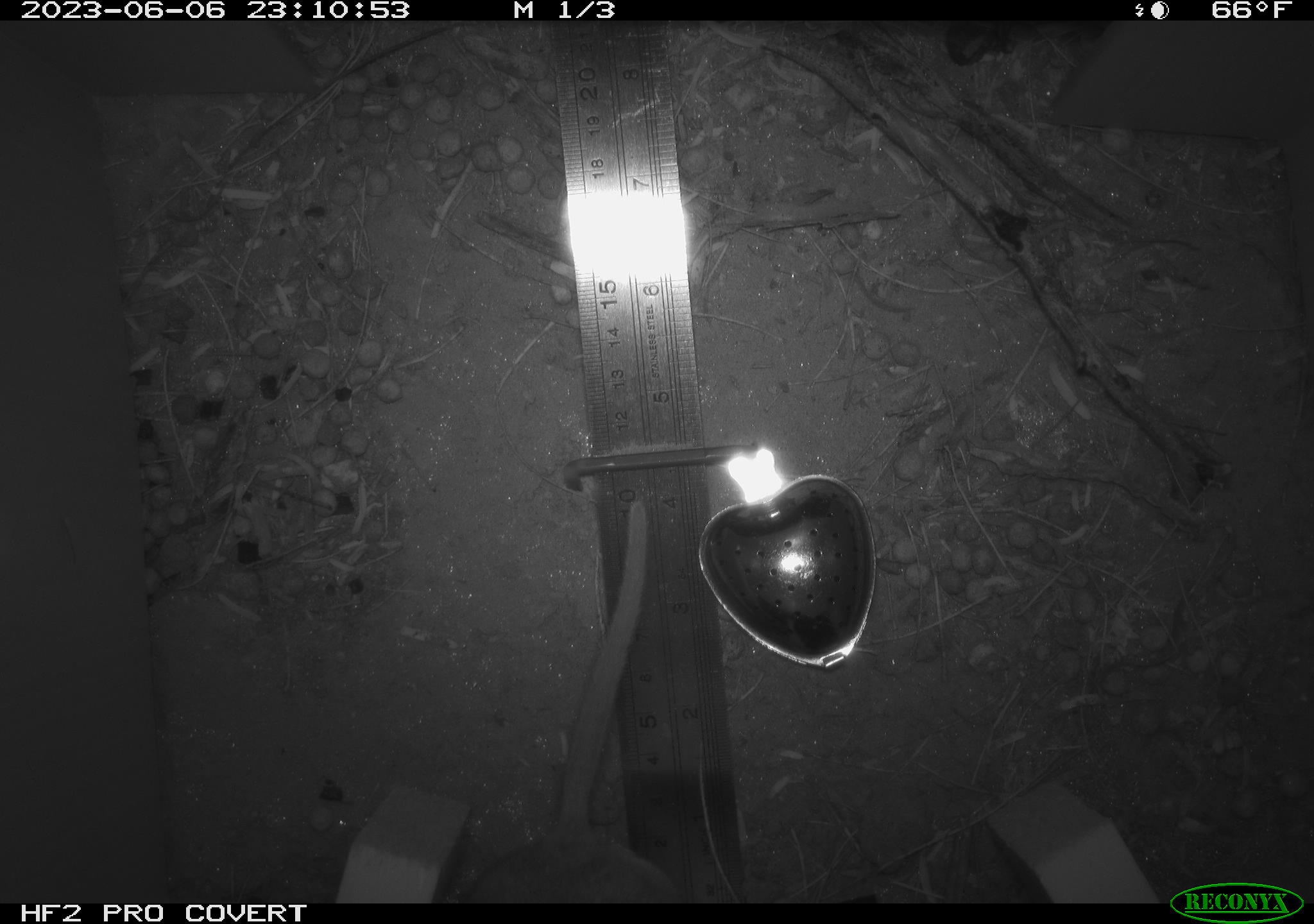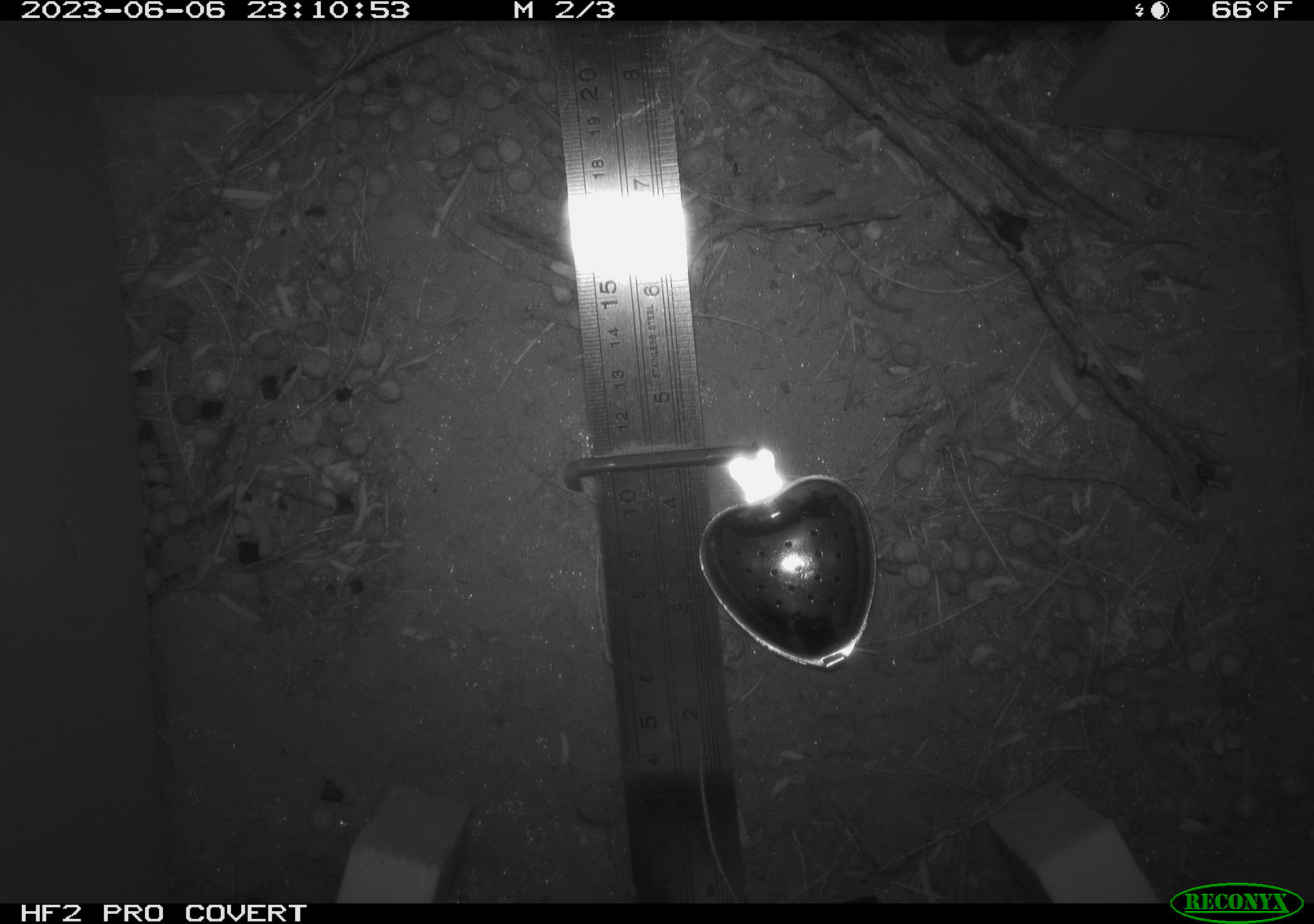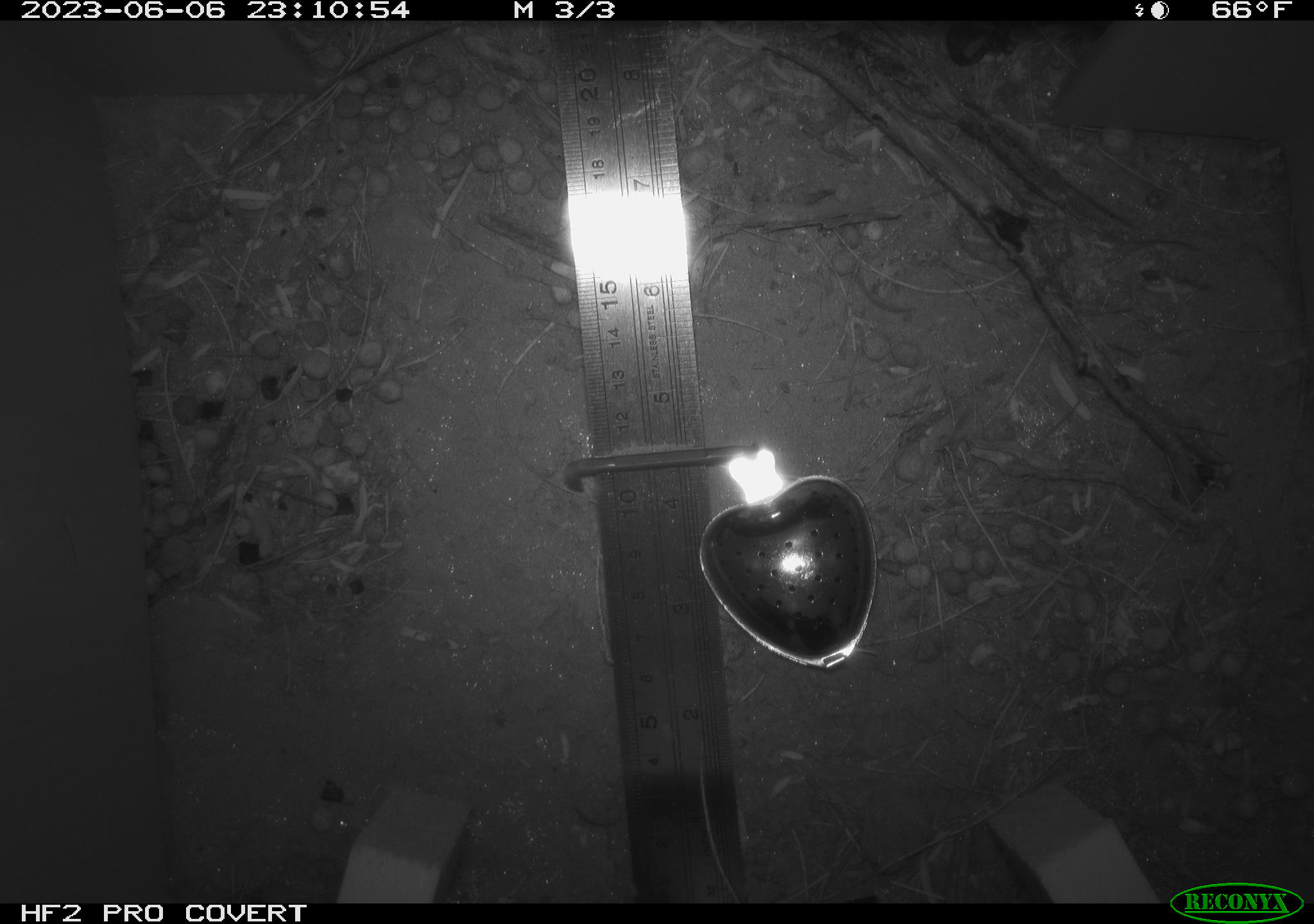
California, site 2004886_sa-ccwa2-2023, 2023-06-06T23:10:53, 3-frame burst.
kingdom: Animalia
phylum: Chordata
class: Mammalia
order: Rodentia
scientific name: Rodentia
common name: rodent